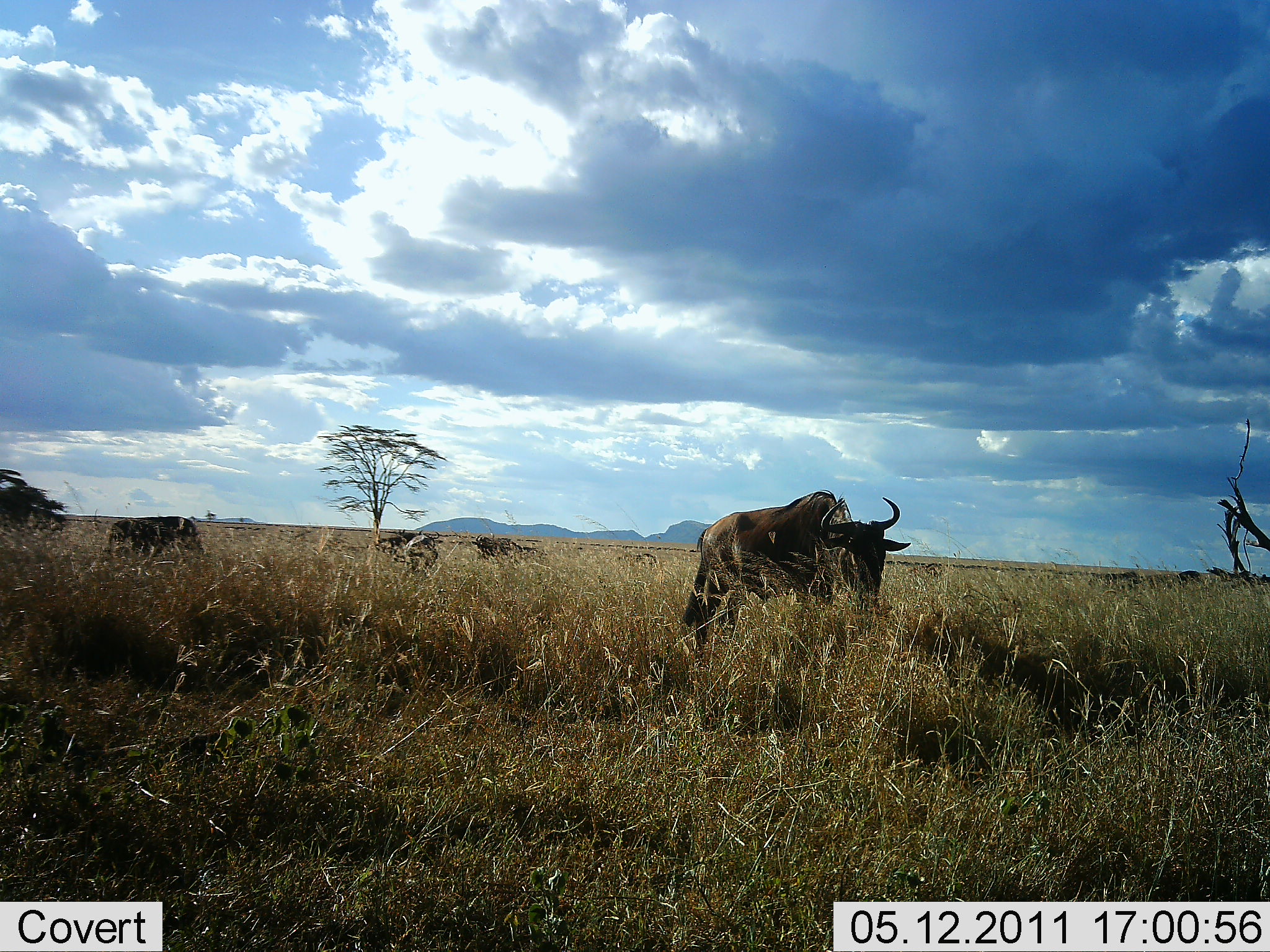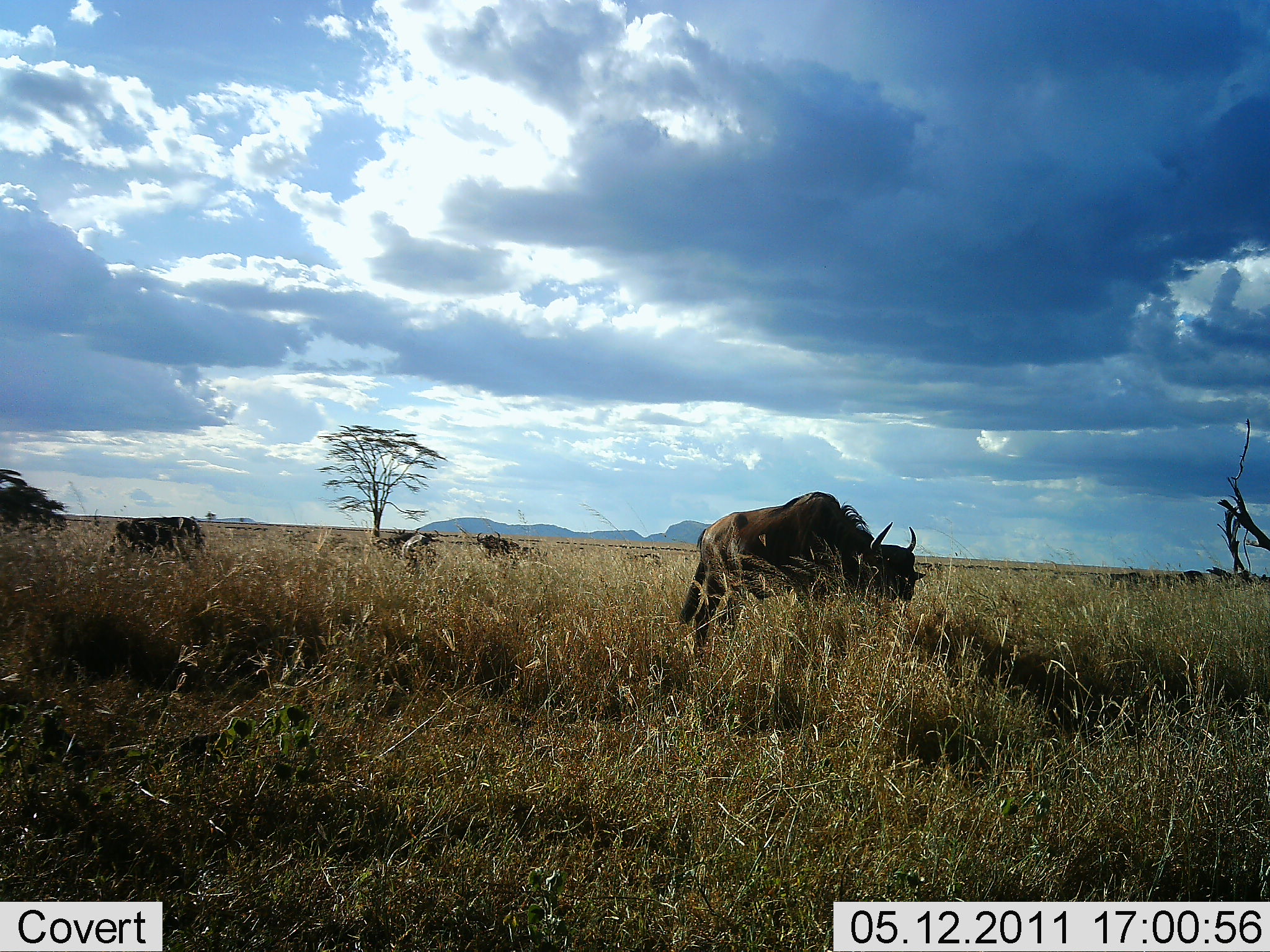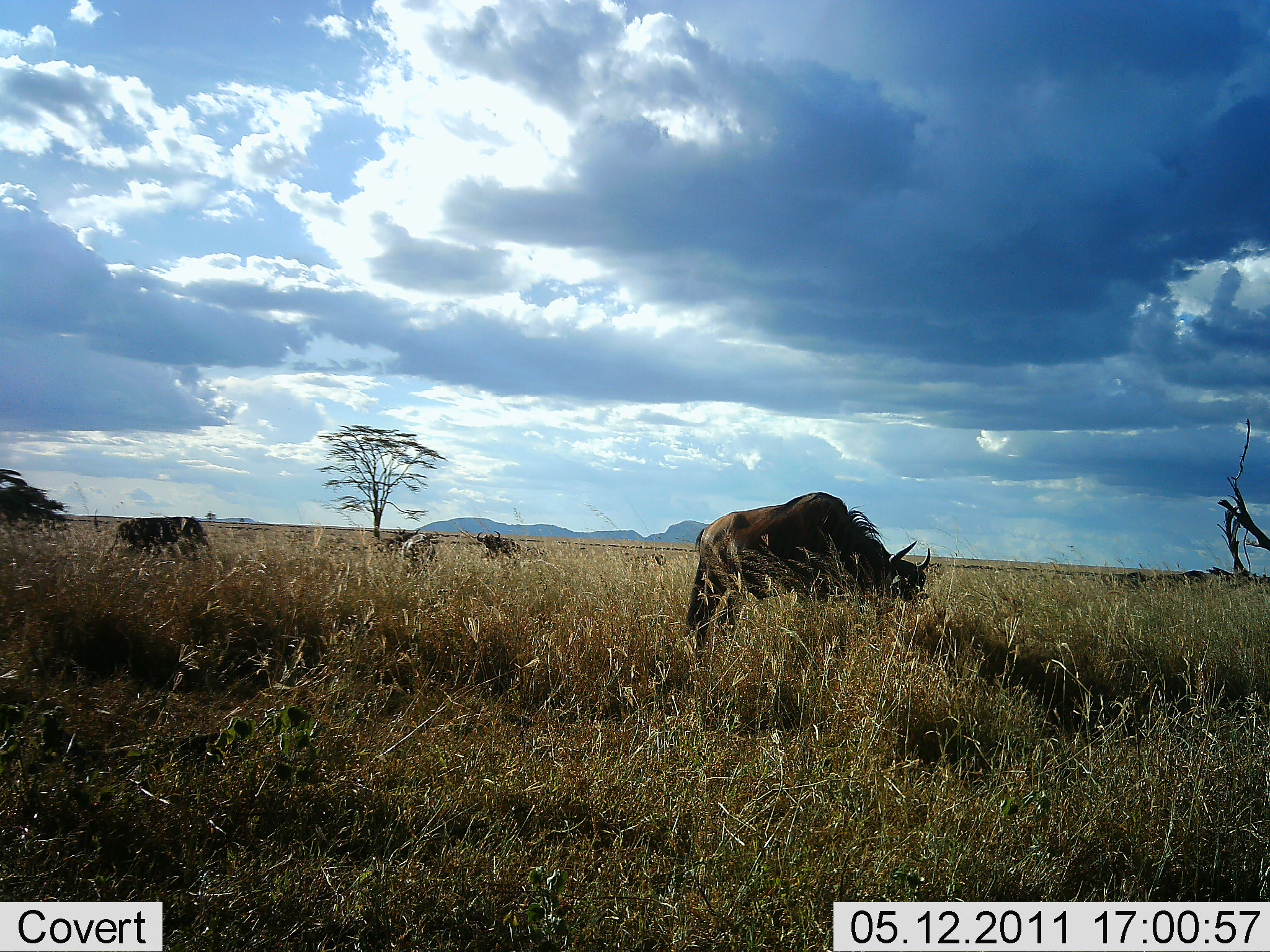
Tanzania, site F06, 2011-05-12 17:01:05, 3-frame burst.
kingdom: Animalia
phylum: Chordata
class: Mammalia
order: Artiodactyla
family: Bovidae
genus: Connochaetes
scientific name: Connochaetes taurinus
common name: blue wildebeest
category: wildebeest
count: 5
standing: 45%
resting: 0%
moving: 0%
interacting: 0%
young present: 0%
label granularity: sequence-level